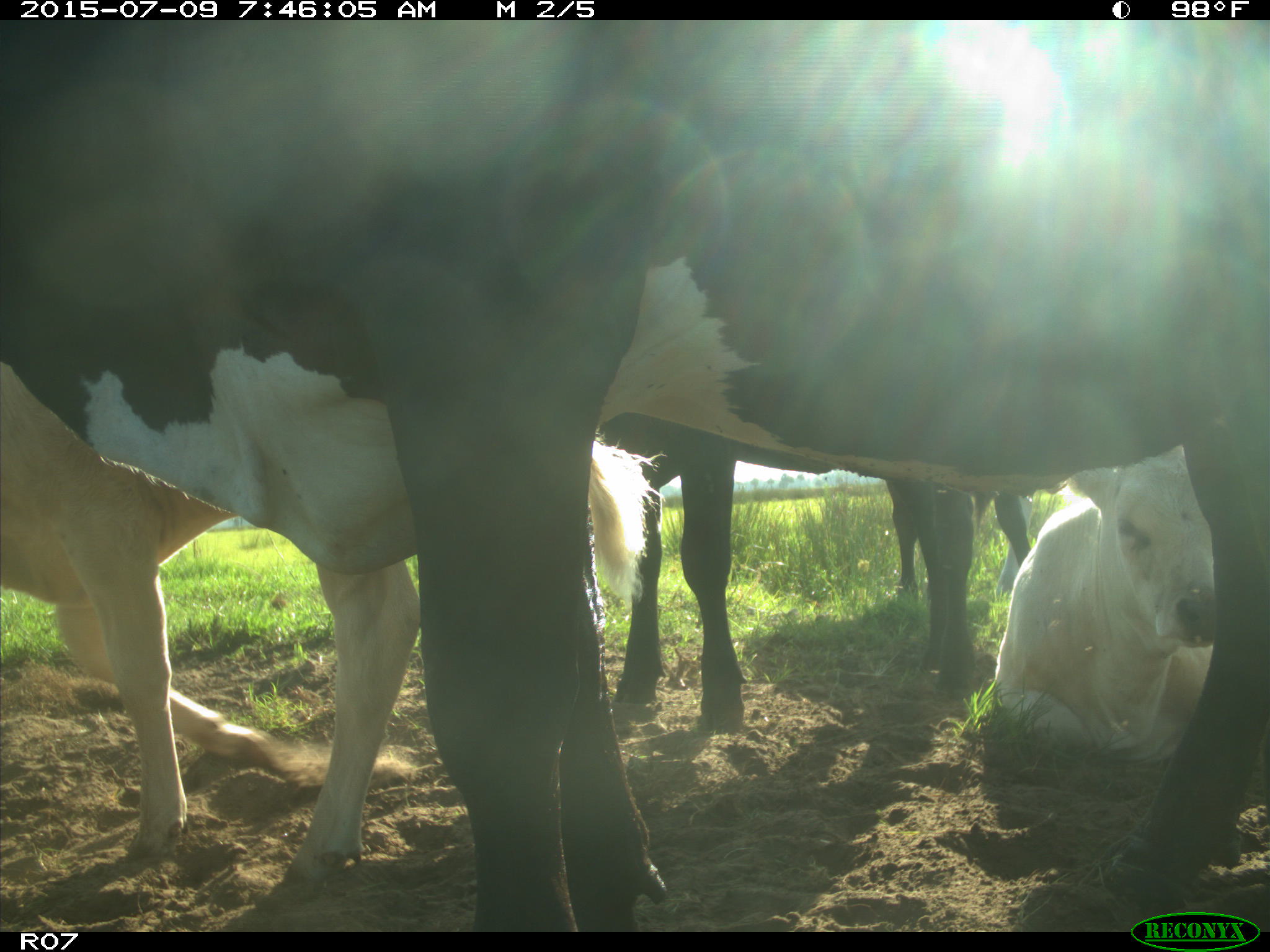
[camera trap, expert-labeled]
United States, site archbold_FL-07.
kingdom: Animalia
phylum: Chordata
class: Mammalia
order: Artiodactyla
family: Bovidae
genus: Bos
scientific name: Bos taurus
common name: domestic cow